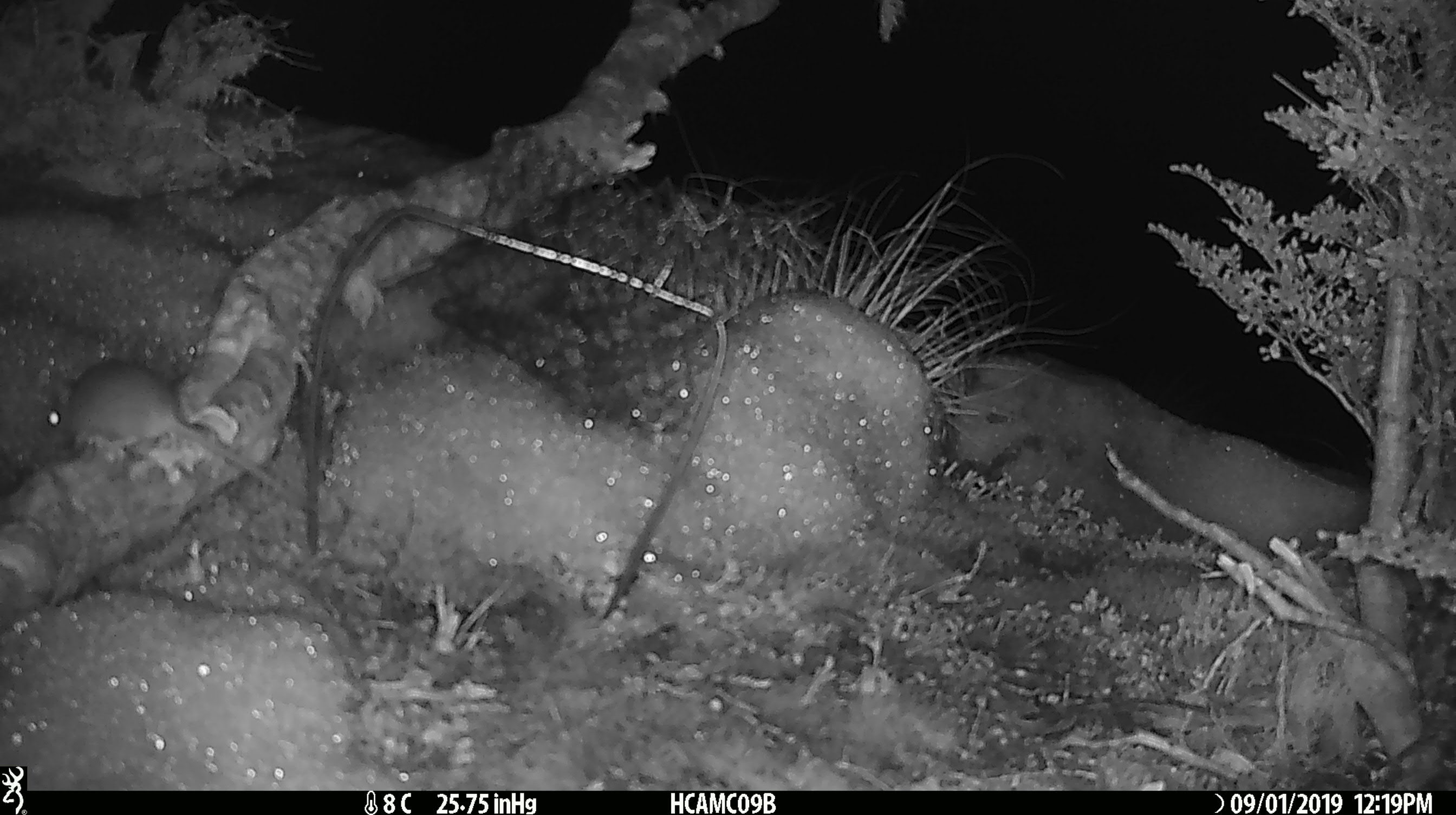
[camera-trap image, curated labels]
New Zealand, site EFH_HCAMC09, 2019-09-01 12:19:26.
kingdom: Animalia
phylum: Chordata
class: Mammalia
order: Rodentia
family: Muridae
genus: Mus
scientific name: Mus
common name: mouse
Mouse (Mus).